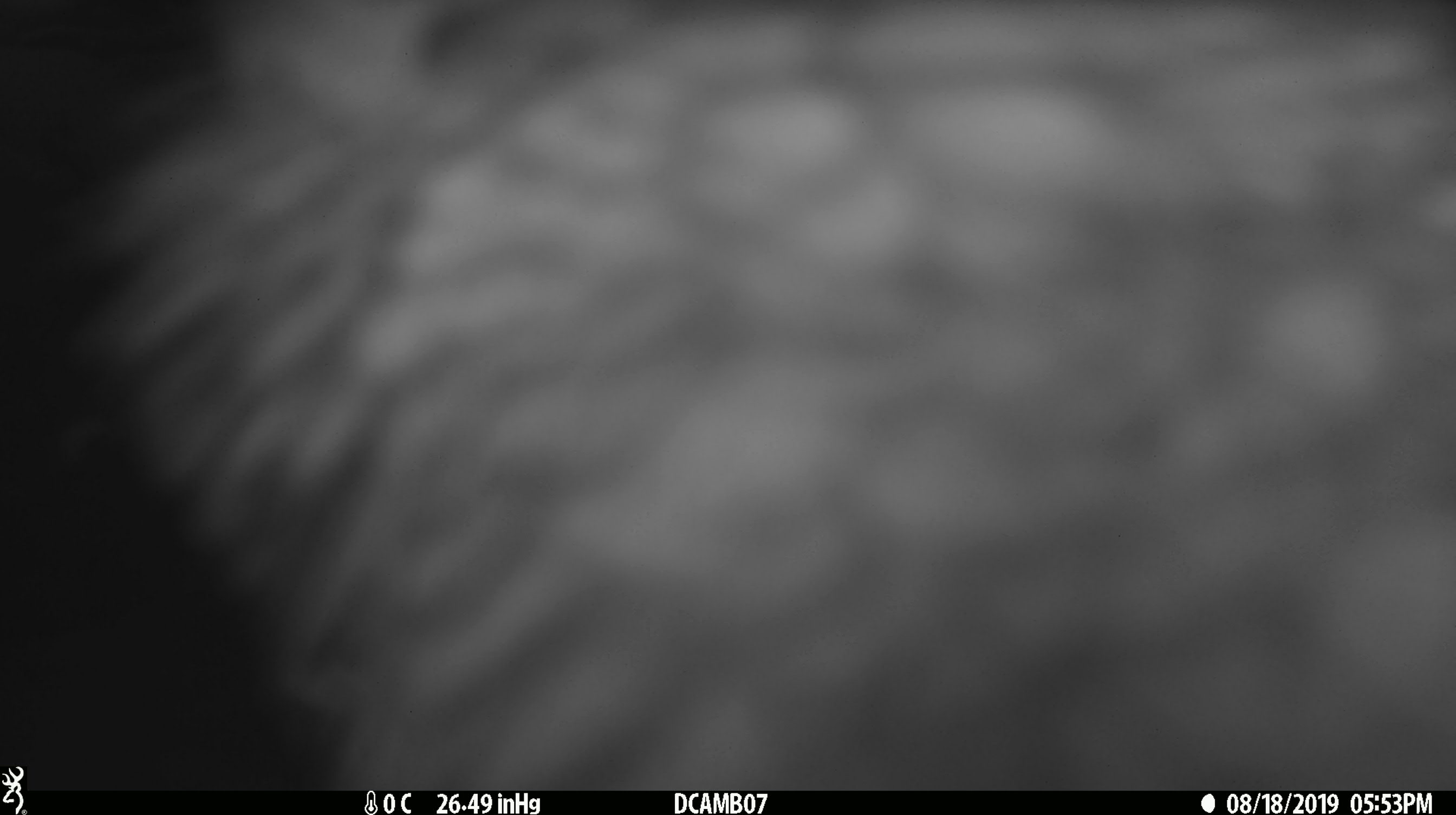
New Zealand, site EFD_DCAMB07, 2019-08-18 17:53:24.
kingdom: Animalia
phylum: Chordata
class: Aves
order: Psittaciformes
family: Strigopidae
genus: Nestor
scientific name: Nestor notabilis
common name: kea